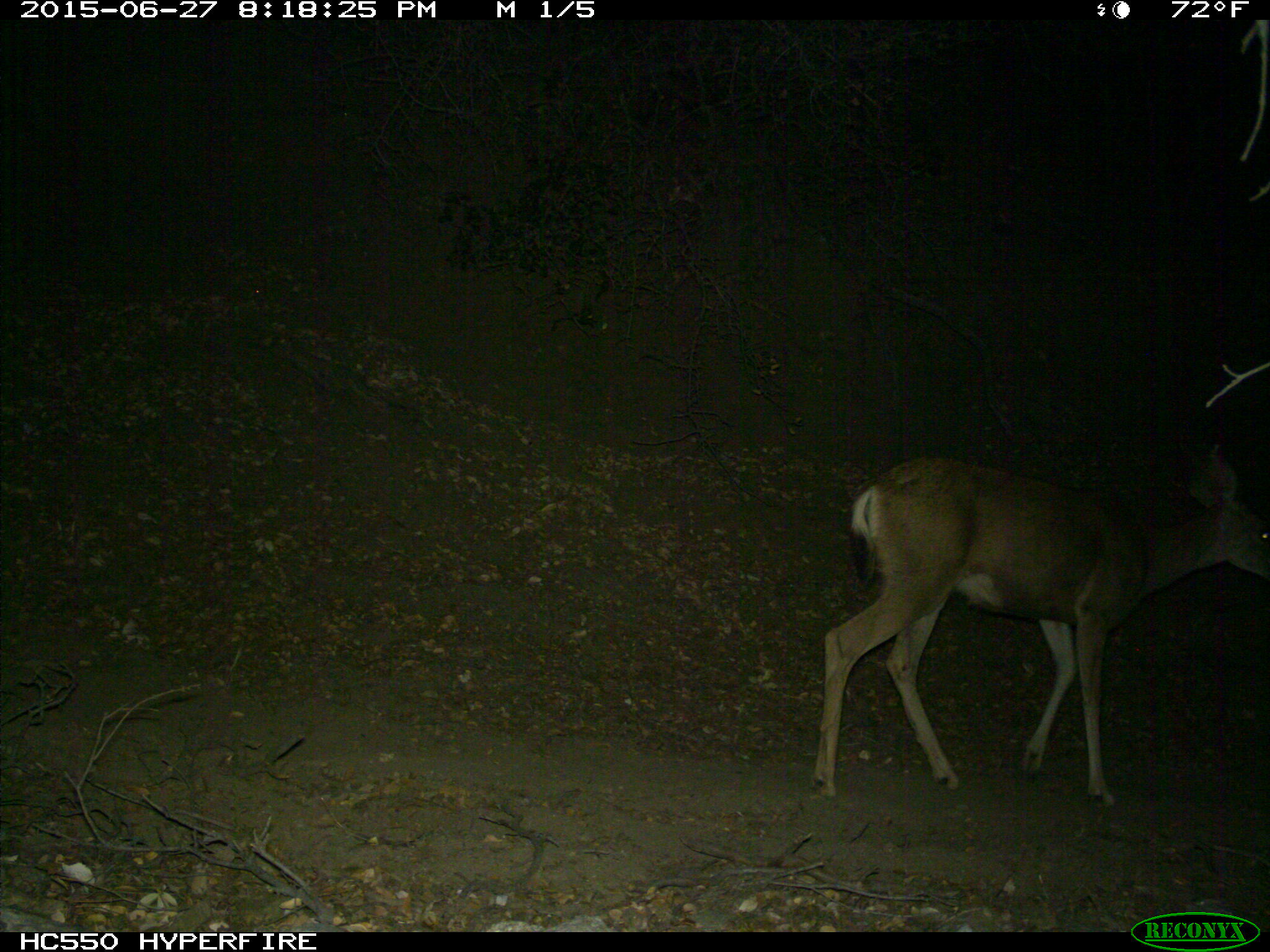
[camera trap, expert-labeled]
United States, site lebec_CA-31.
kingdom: Animalia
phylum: Chordata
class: Mammalia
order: Artiodactyla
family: Cervidae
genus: Odocoileus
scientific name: Odocoileus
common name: deer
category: unidentified deer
Unidentified deer (deer) (Odocoileus).